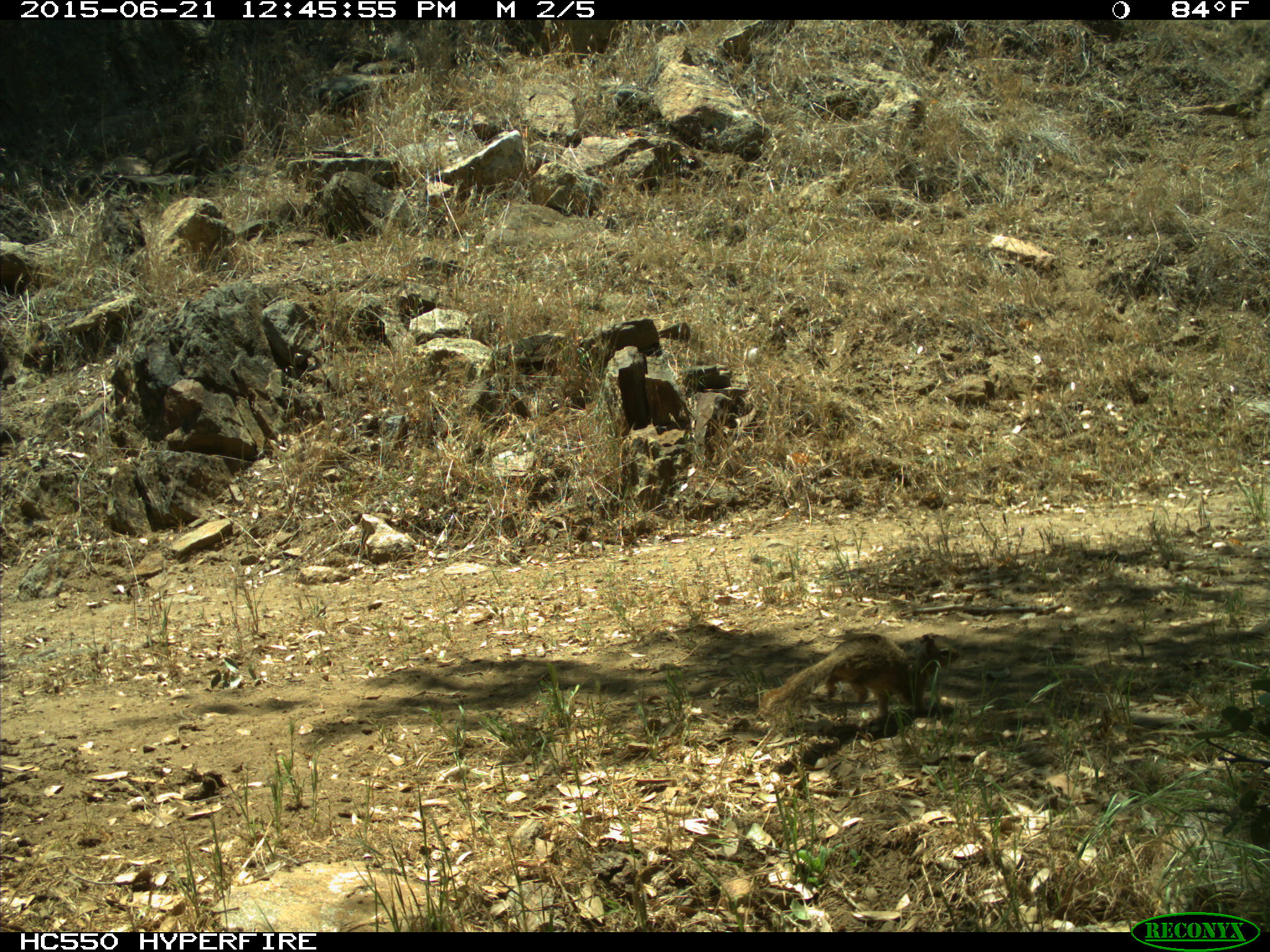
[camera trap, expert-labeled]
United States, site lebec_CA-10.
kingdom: Animalia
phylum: Chordata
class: Mammalia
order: Rodentia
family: Sciuridae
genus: Otospermophilus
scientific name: Otospermophilus beecheyi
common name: california ground squirrel